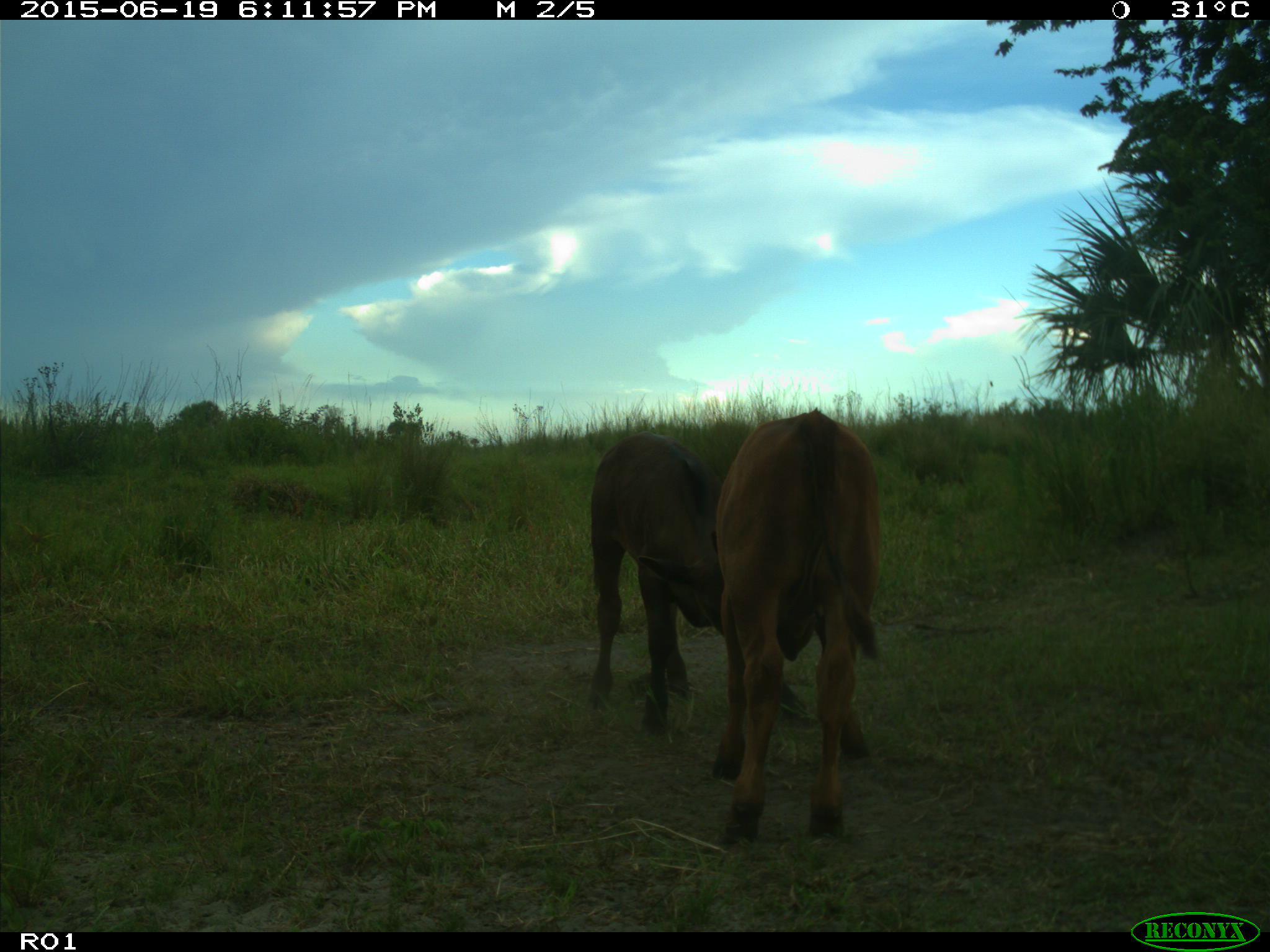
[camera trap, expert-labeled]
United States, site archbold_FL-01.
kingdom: Animalia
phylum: Chordata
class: Mammalia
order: Artiodactyla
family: Bovidae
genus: Bos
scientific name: Bos taurus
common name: domestic cow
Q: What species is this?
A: Bos taurus (domestic cow).